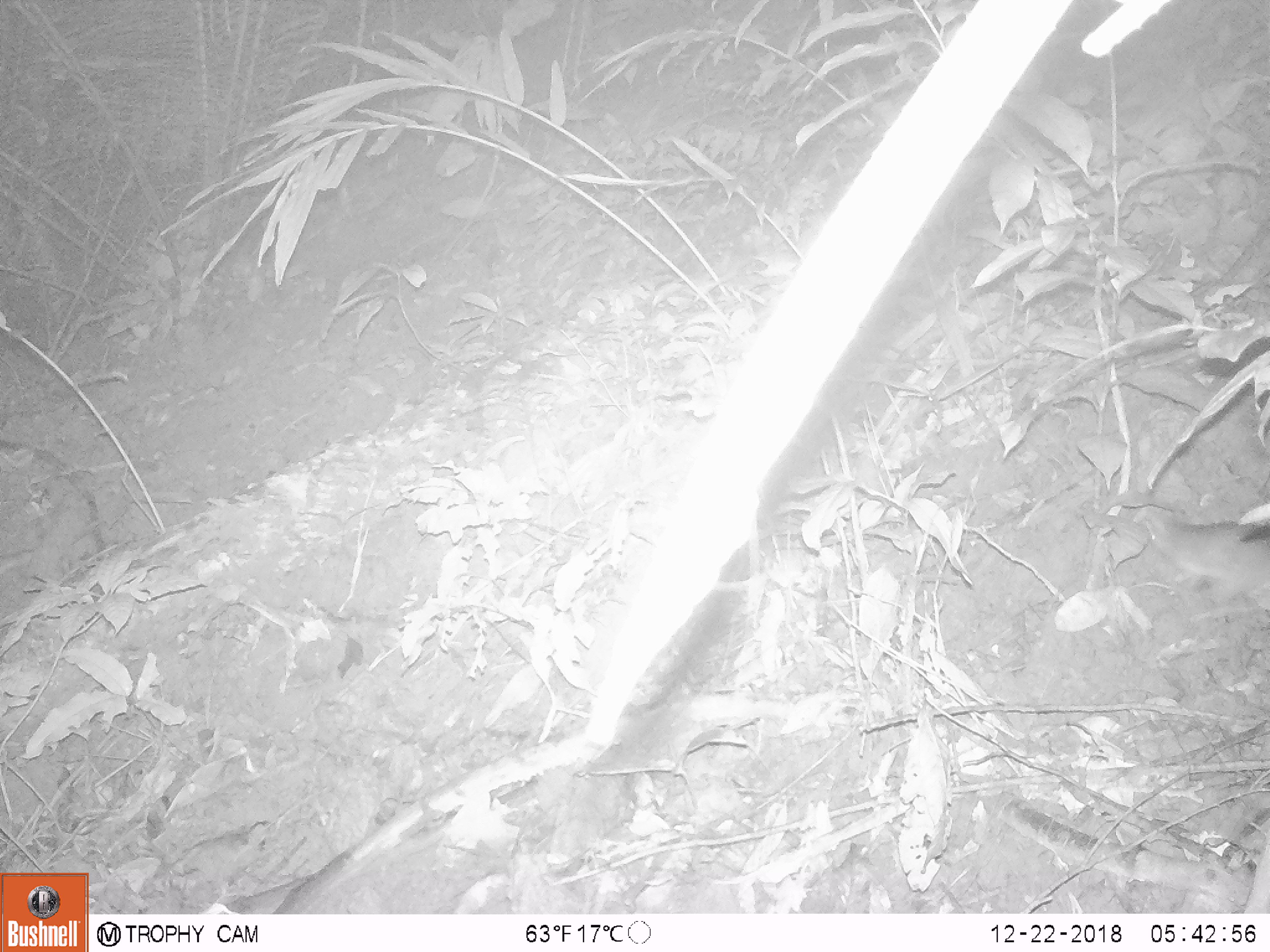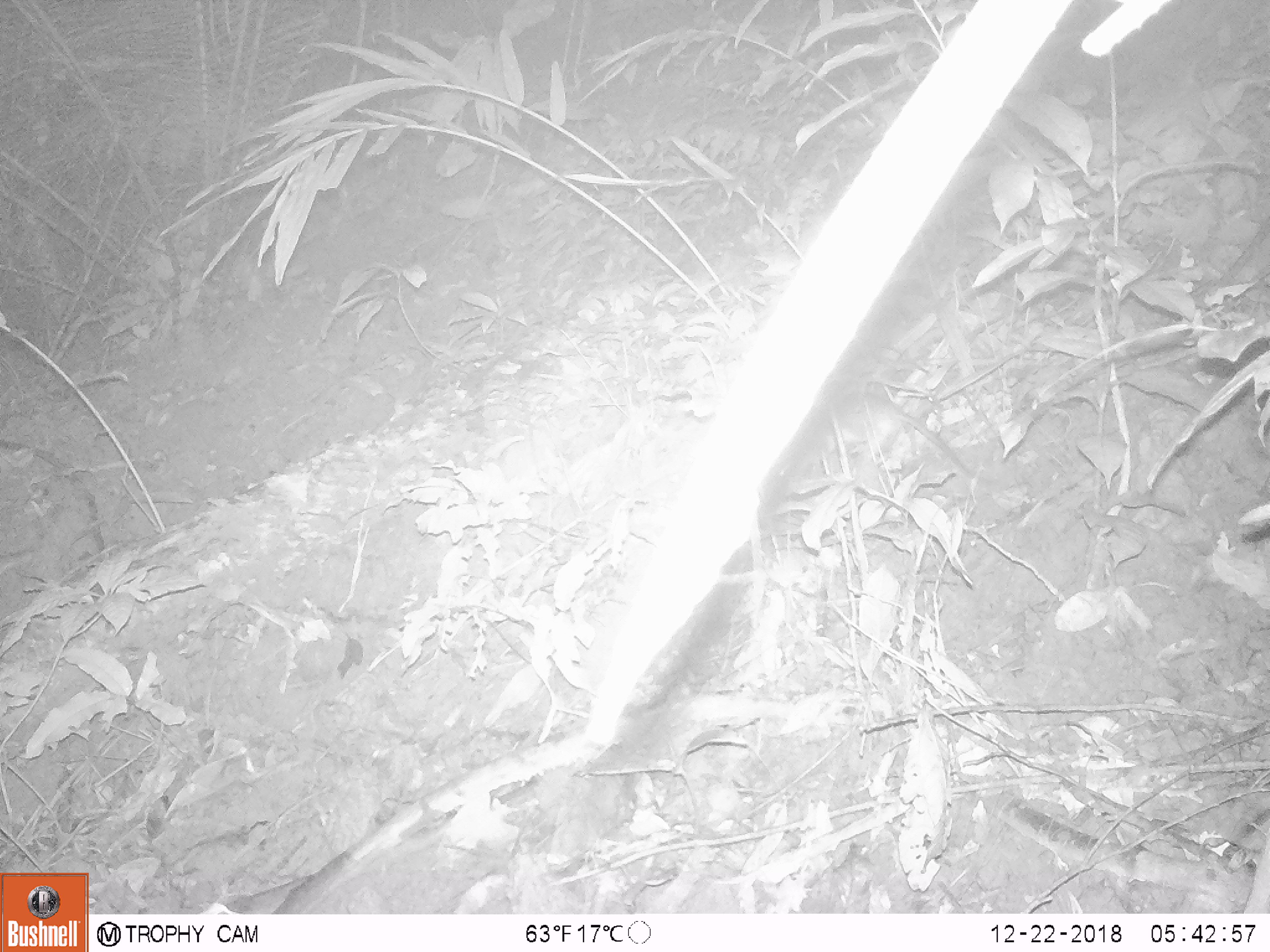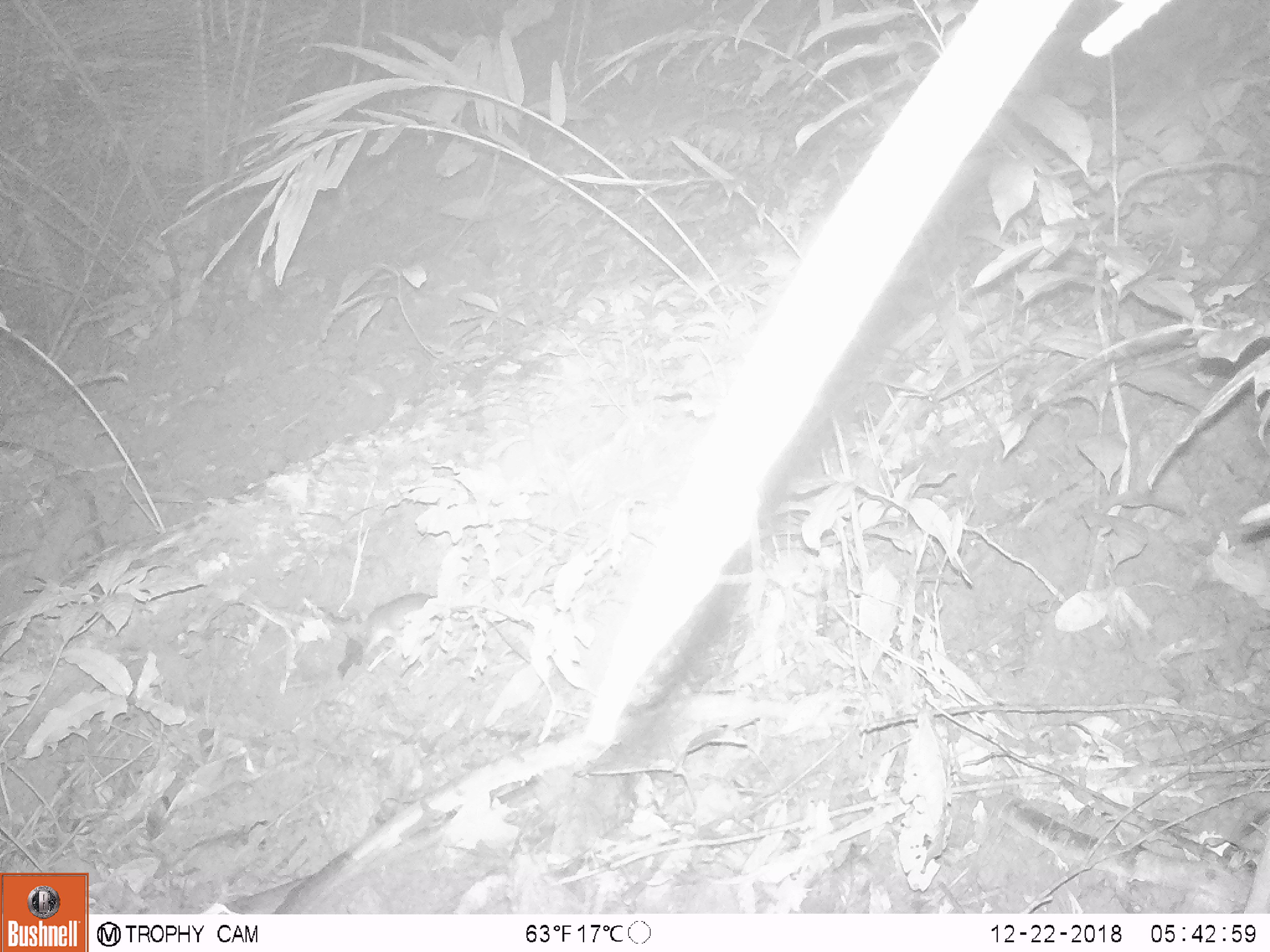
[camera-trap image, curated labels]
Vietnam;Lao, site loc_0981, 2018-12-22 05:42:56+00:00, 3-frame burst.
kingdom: Animalia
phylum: Chordata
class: Mammalia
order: Rodentia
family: Muridae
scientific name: Muridae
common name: old-world mice and rats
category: unidentified murid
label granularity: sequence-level